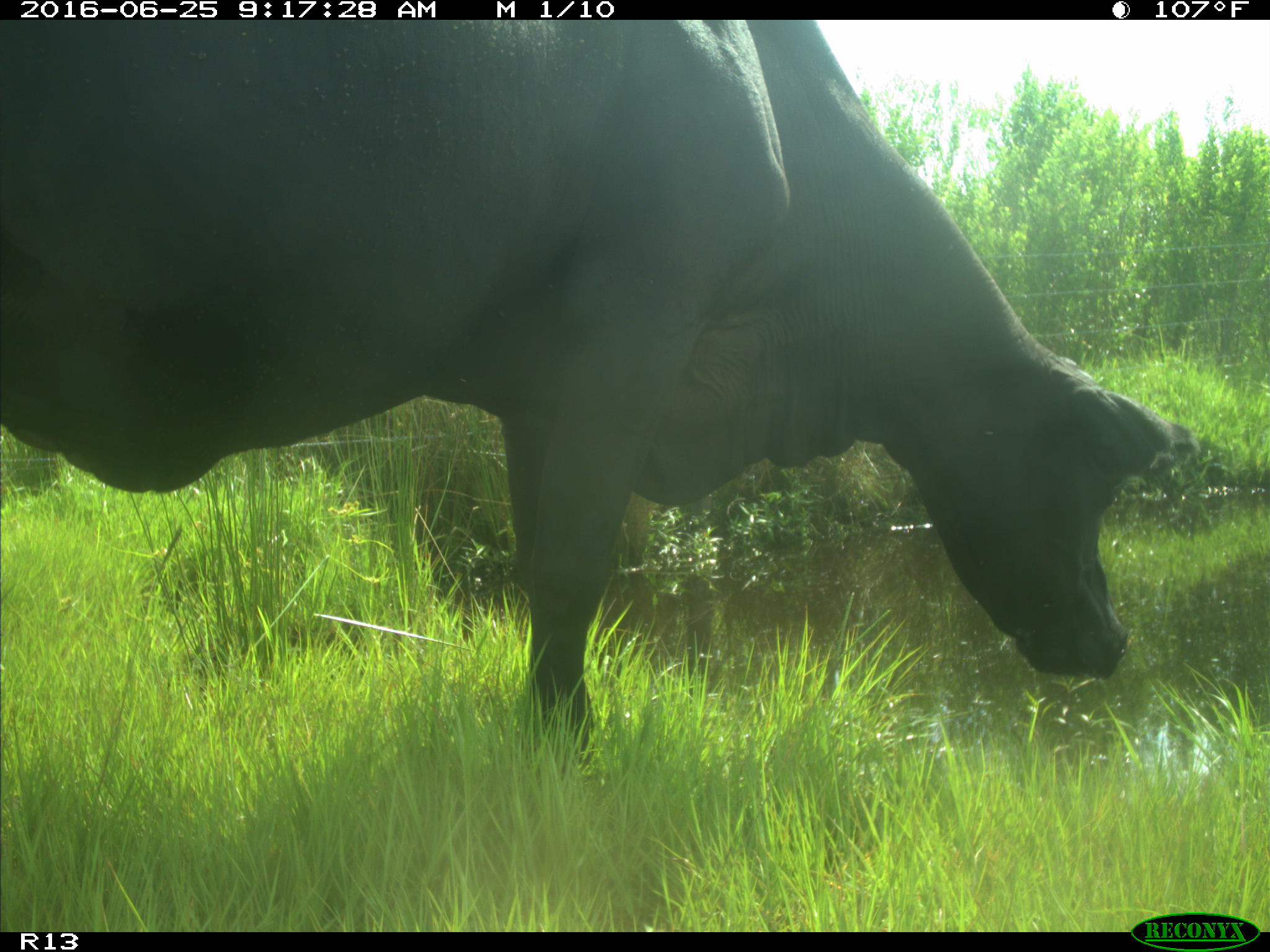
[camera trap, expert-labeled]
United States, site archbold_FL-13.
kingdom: Animalia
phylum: Chordata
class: Mammalia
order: Artiodactyla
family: Bovidae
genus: Bos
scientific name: Bos taurus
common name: domestic cow